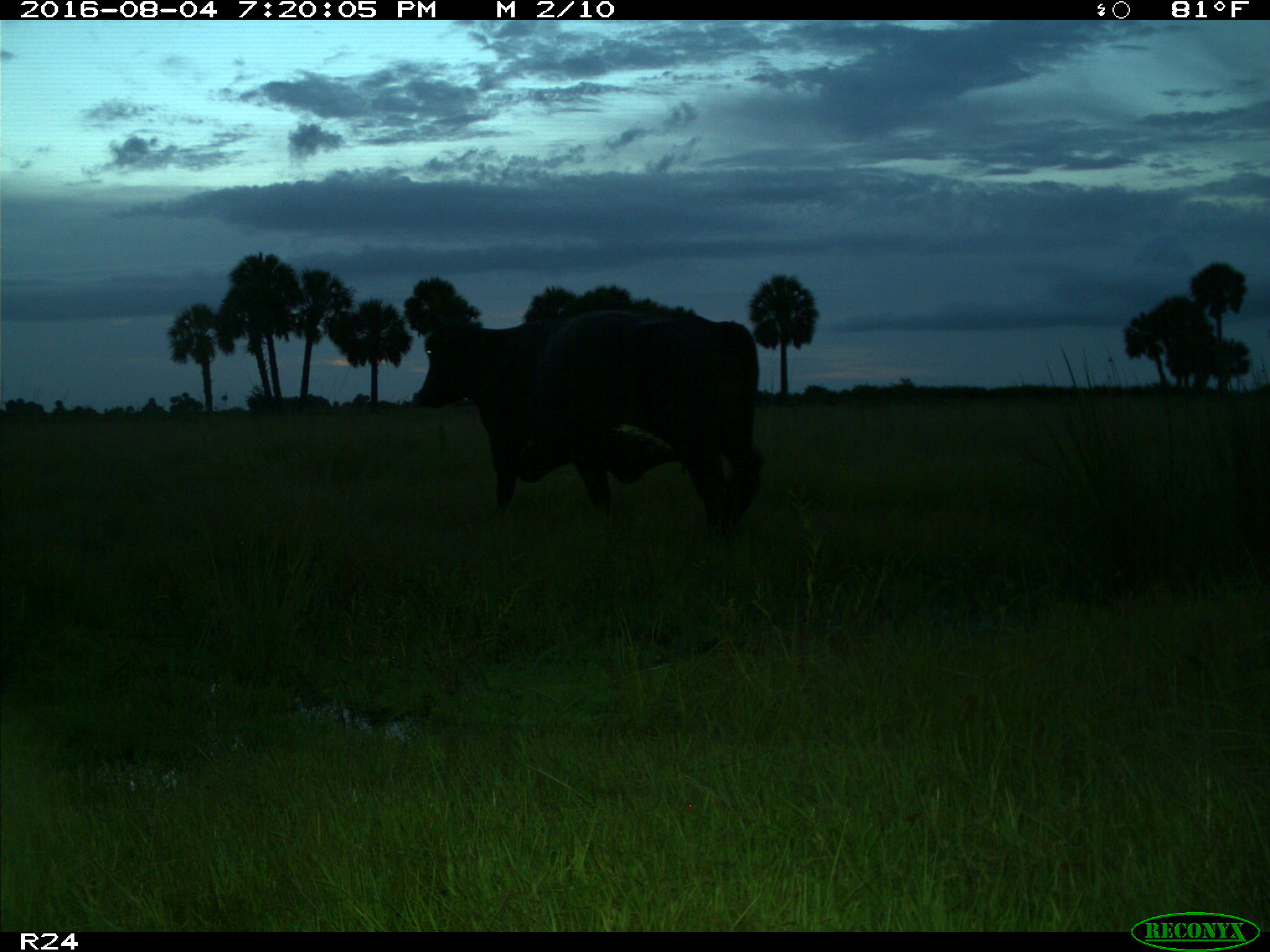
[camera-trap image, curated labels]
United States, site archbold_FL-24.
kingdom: Animalia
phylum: Chordata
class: Mammalia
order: Artiodactyla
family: Bovidae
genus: Bos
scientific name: Bos taurus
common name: domestic cow